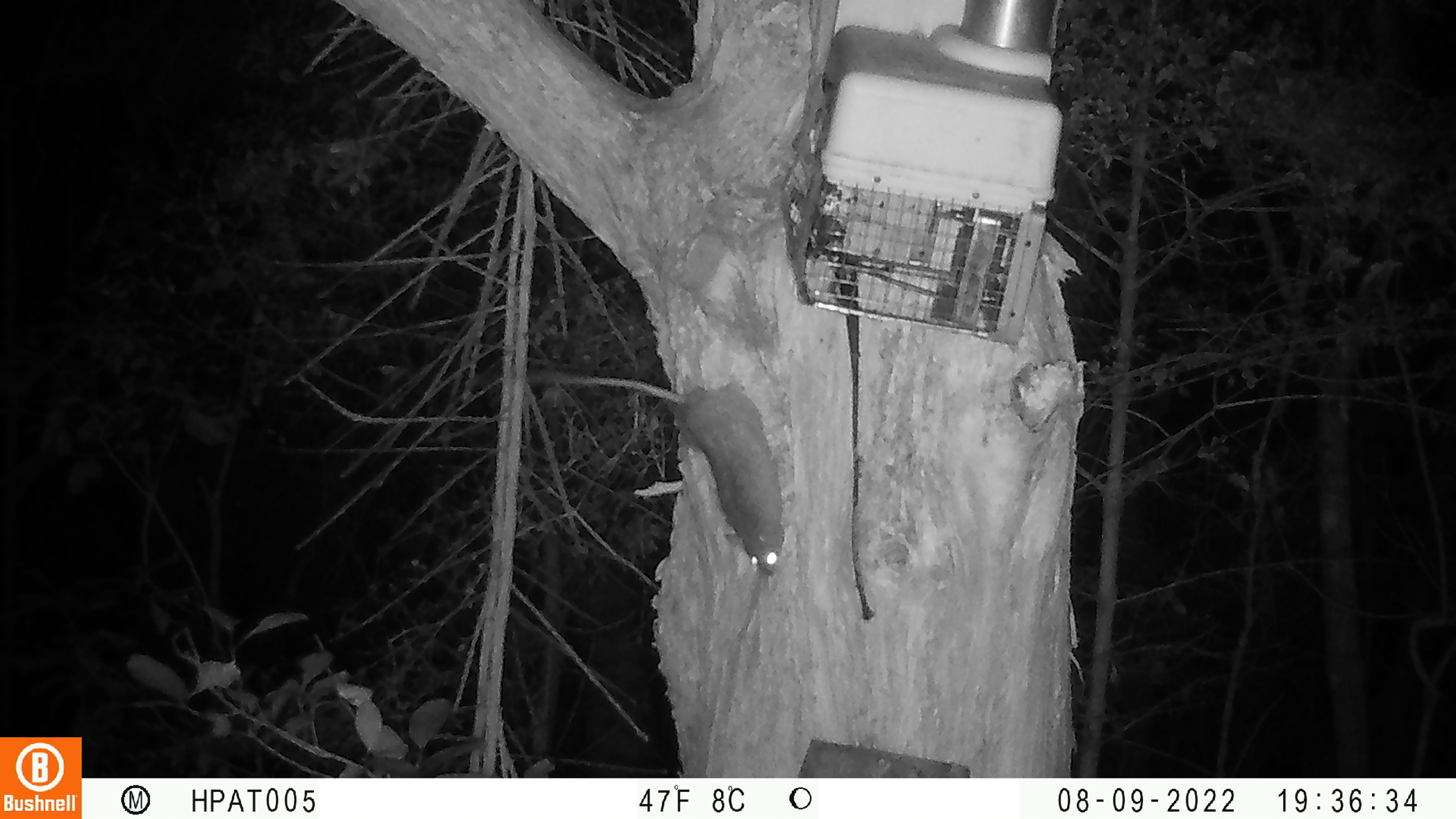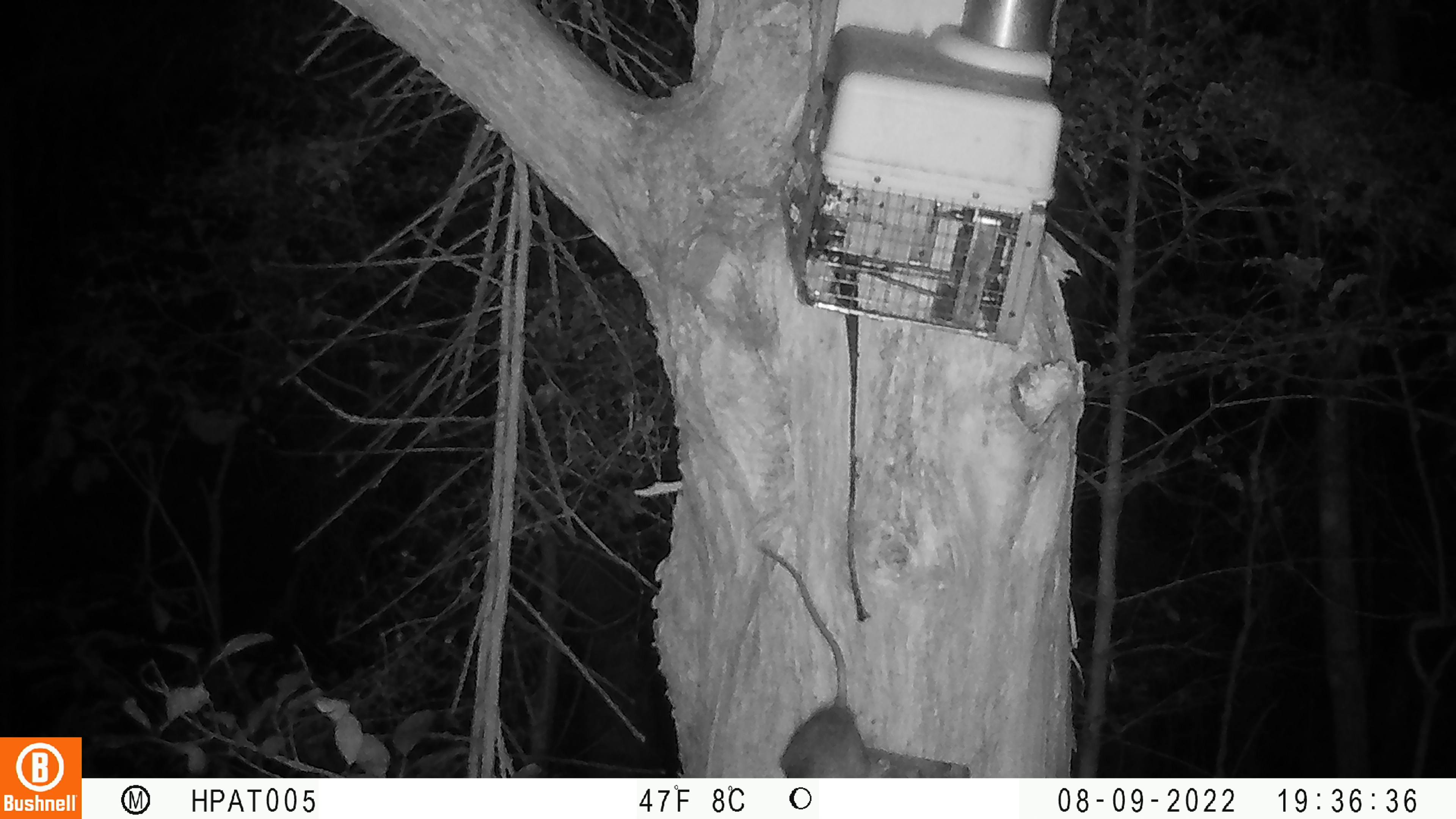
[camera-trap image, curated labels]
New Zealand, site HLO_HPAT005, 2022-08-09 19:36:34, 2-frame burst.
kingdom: Animalia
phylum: Chordata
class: Mammalia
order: Rodentia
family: Muridae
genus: Rattus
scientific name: Rattus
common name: rat